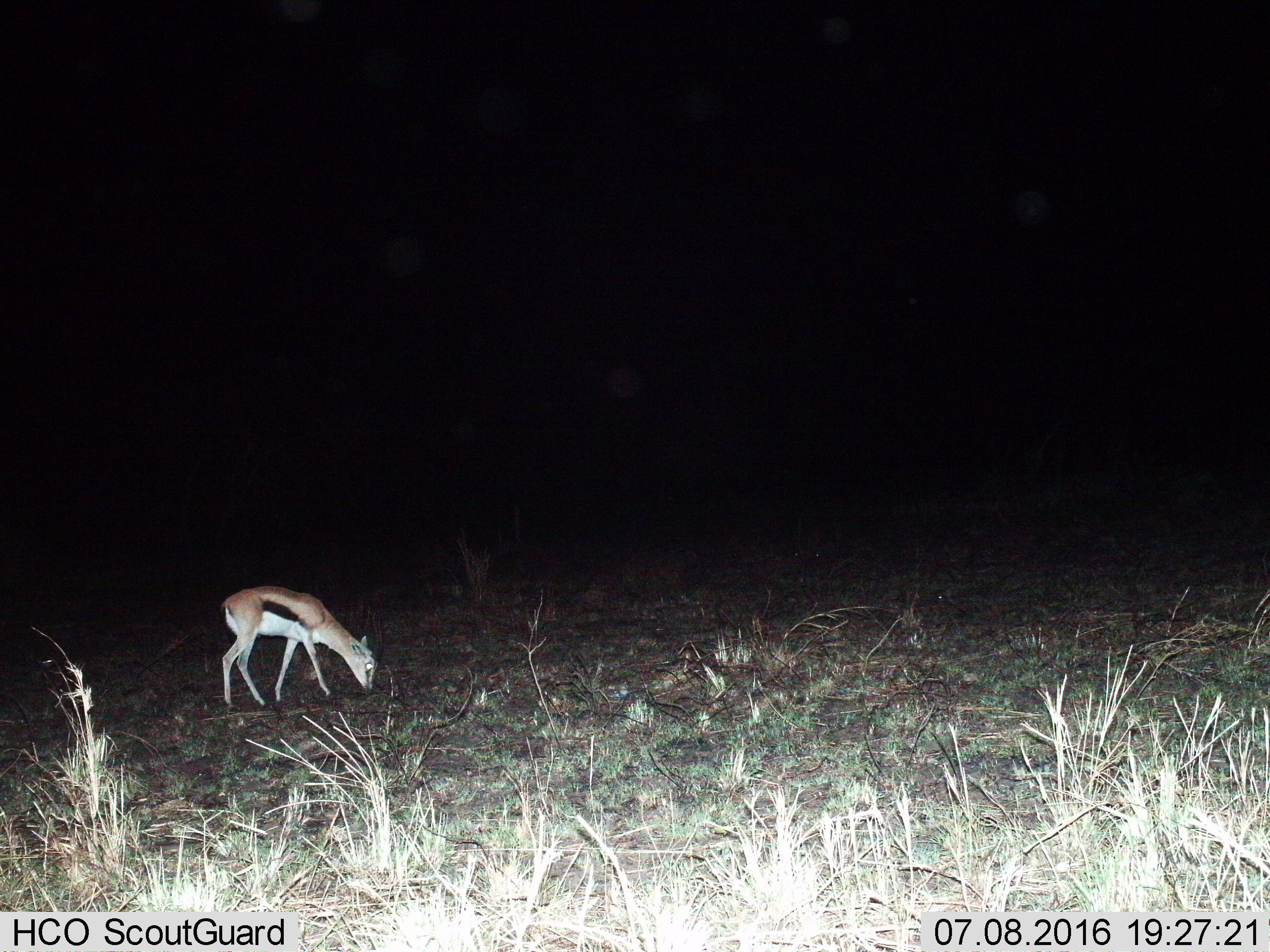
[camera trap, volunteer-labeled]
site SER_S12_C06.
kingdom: Animalia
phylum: Chordata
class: Mammalia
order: Artiodactyla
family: Bovidae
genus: Eudorcas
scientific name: Eudorcas thomsonii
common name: thomson's gazelle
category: gazellethomsons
Gazellethomsons (thomson's gazelle) (Eudorcas thomsonii), count 1. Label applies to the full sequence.